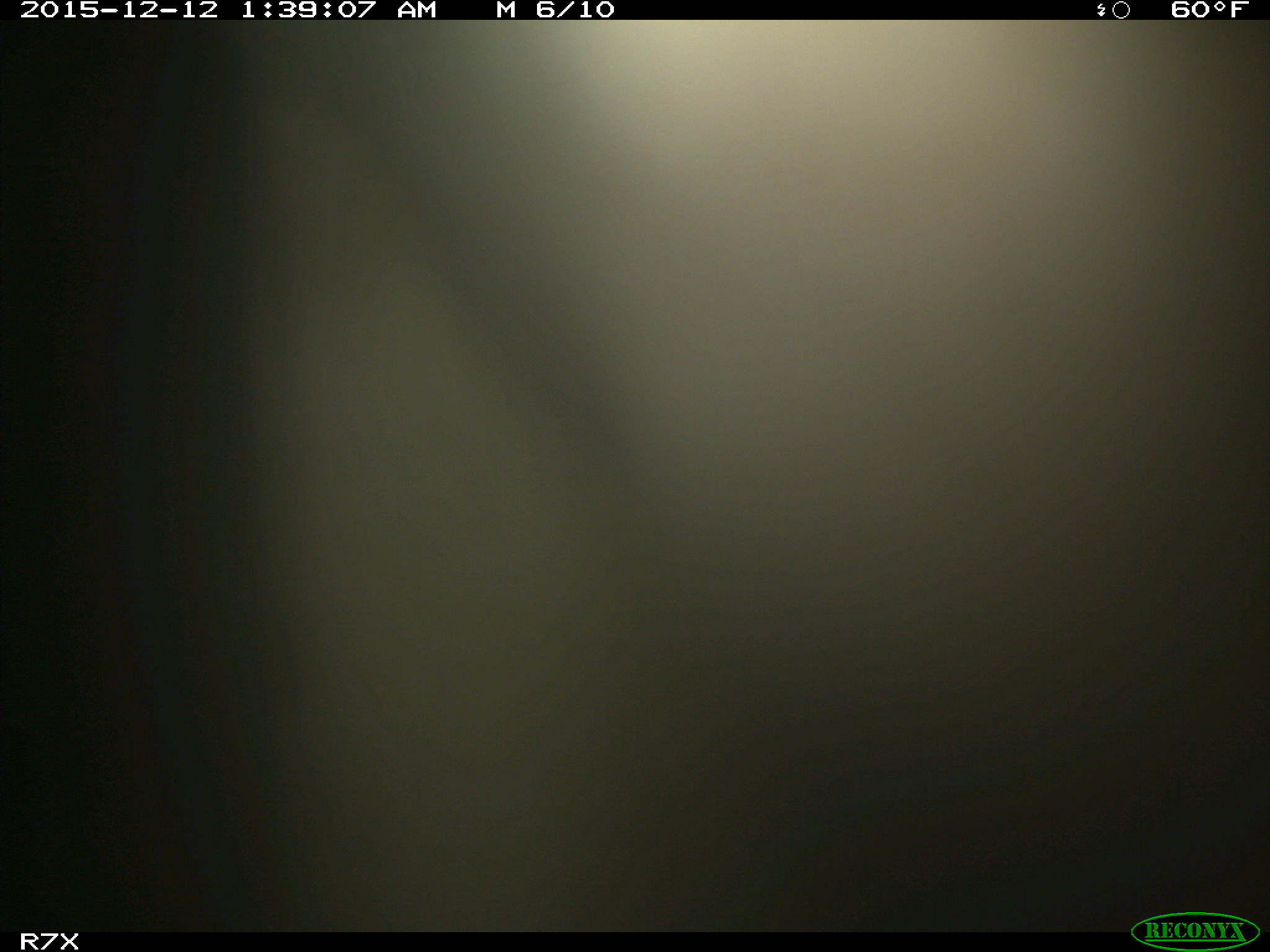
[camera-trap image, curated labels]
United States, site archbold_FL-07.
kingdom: Animalia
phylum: Chordata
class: Mammalia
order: Artiodactyla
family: Bovidae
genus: Bos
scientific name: Bos taurus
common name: domestic cow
Bos taurus (domestic cow).